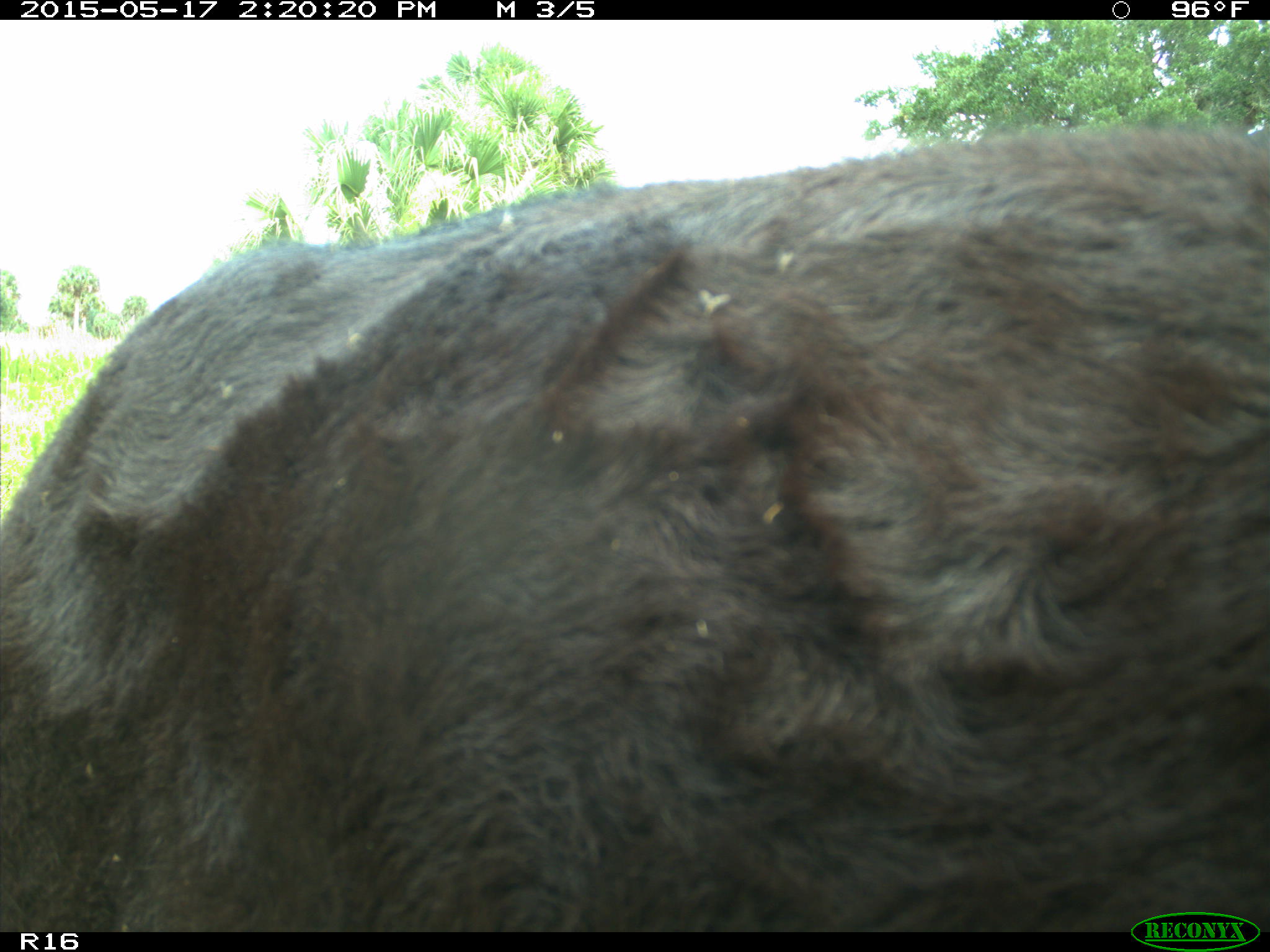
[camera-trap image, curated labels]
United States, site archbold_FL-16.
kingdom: Animalia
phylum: Chordata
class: Mammalia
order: Artiodactyla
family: Bovidae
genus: Bos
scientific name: Bos taurus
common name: domestic cow